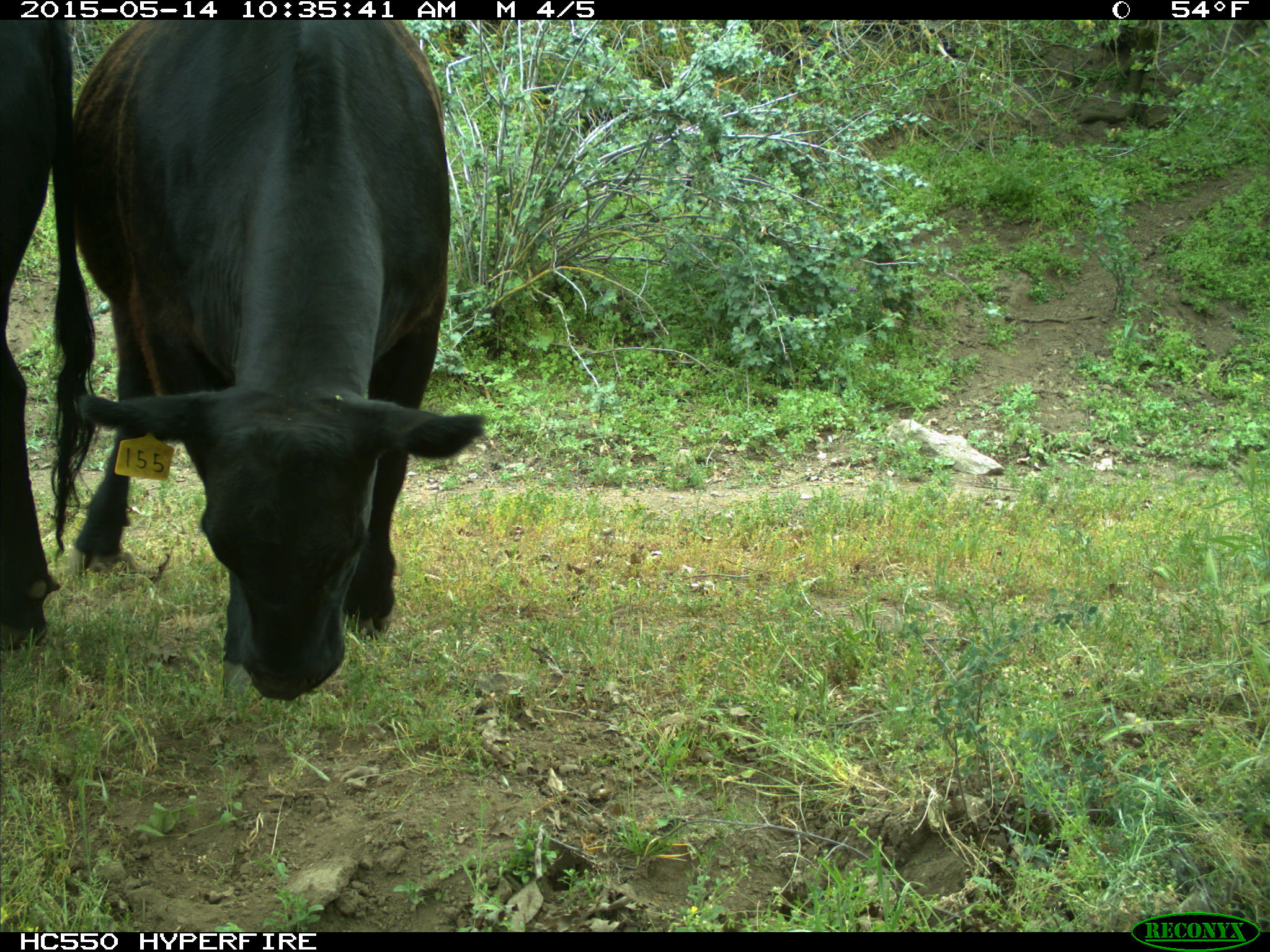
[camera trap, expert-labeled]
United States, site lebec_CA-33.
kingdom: Animalia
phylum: Chordata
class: Mammalia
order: Artiodactyla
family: Bovidae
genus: Bos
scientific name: Bos taurus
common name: domestic cow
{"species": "Bos taurus (domestic cow)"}